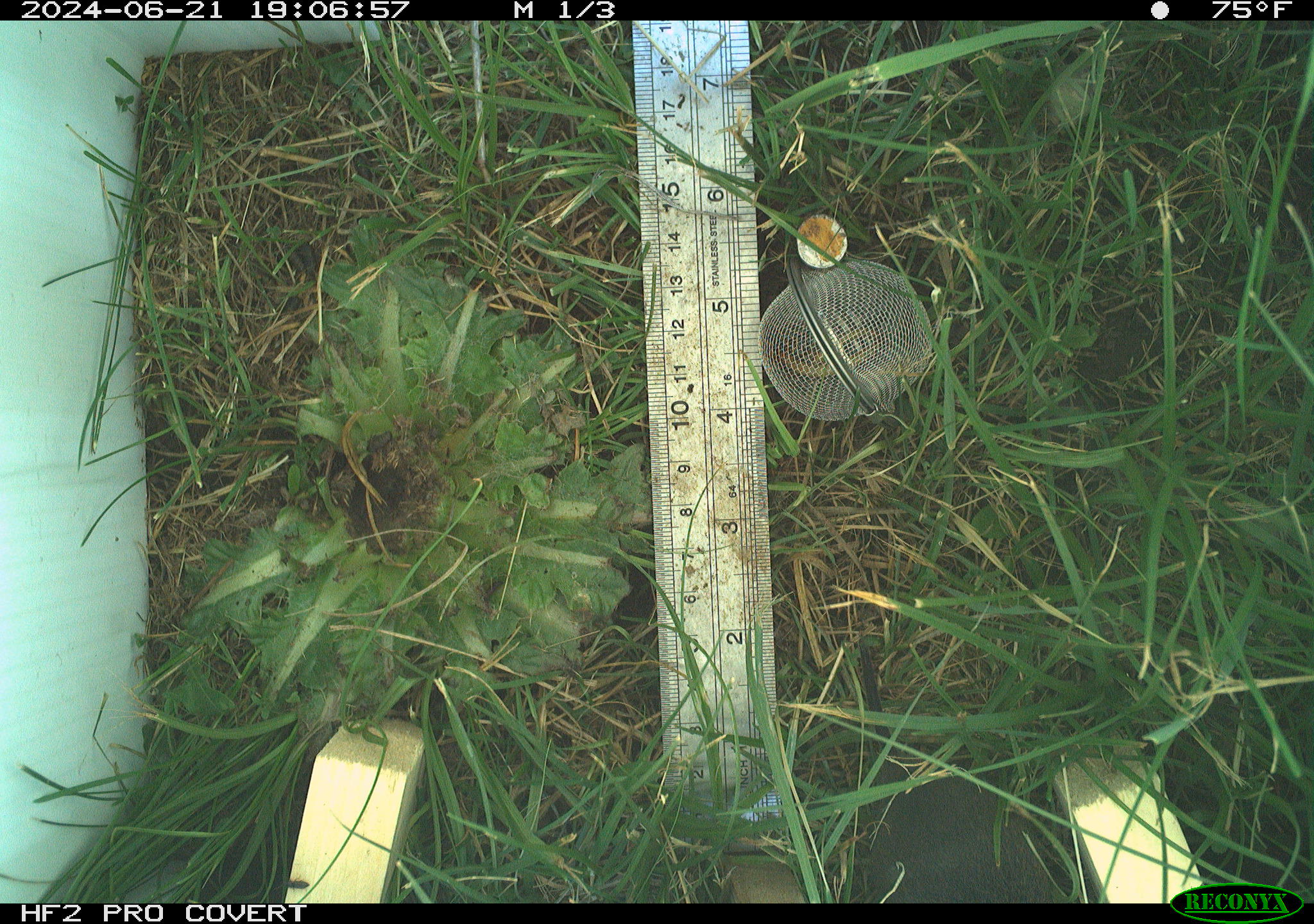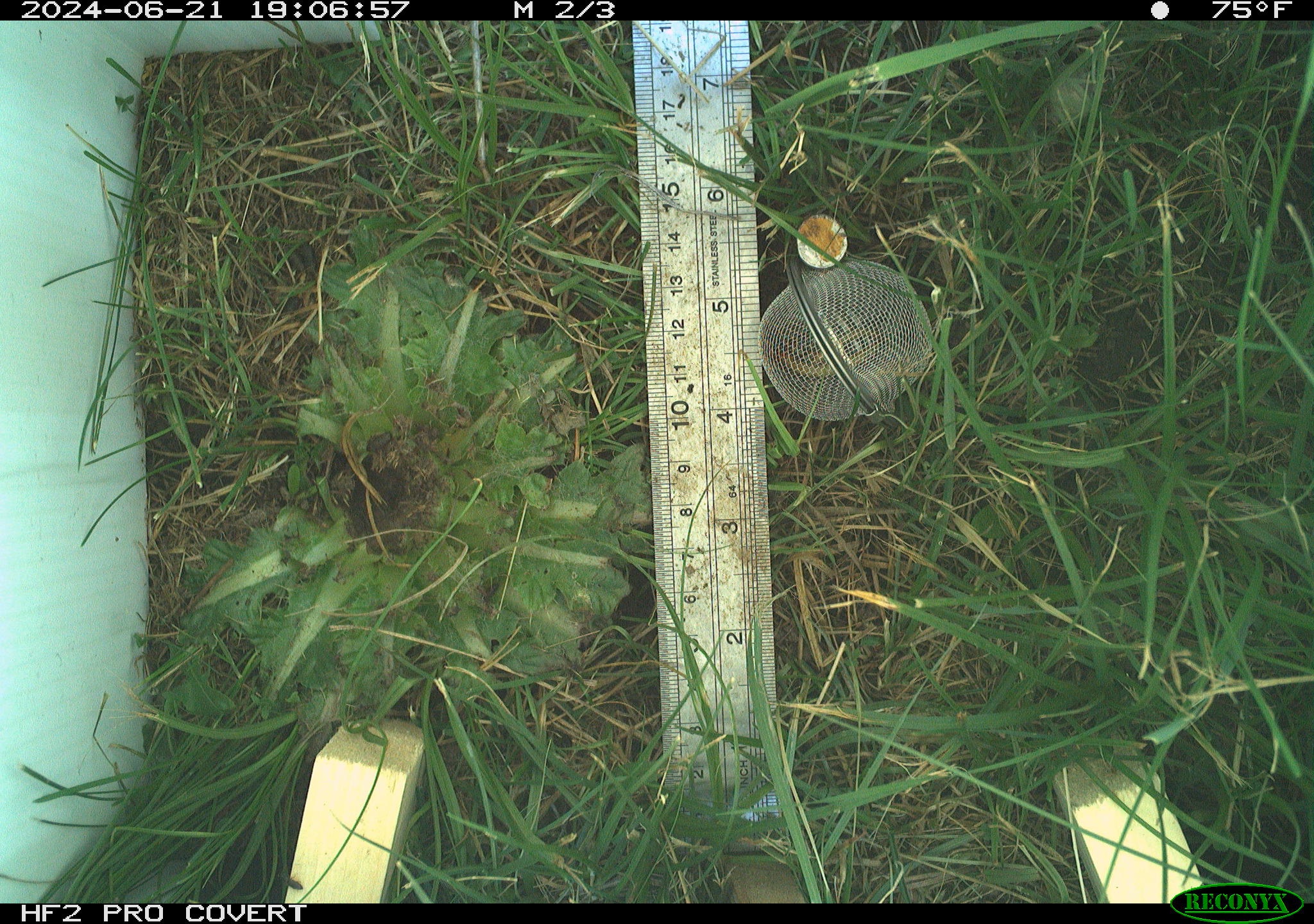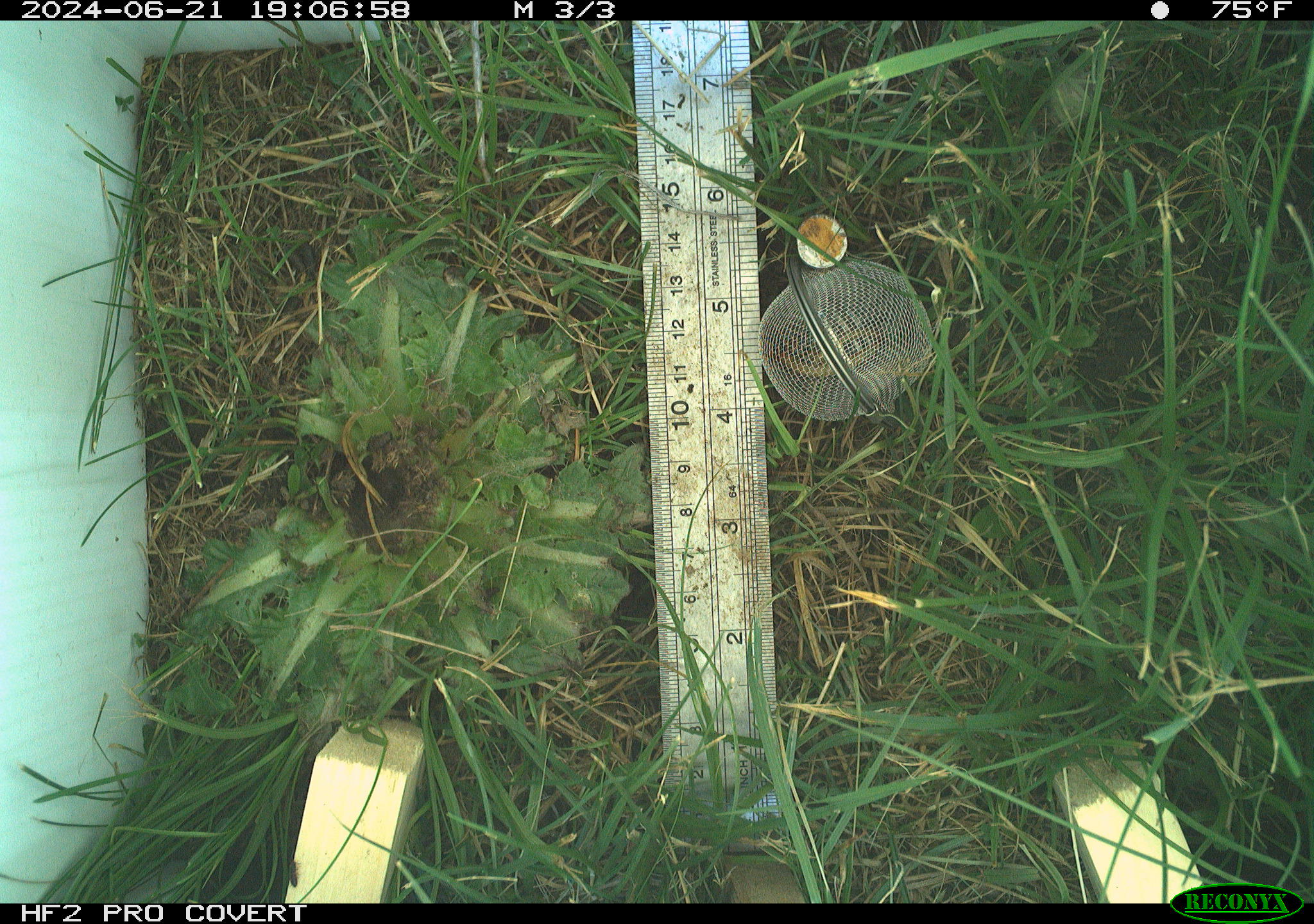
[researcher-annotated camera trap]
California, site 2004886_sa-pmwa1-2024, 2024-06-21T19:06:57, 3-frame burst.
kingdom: Animalia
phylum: Chordata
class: Mammalia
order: Rodentia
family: Cricetidae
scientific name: Arvicolinae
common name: voles, lemmings, and muskrats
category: arvicolinae subfamily